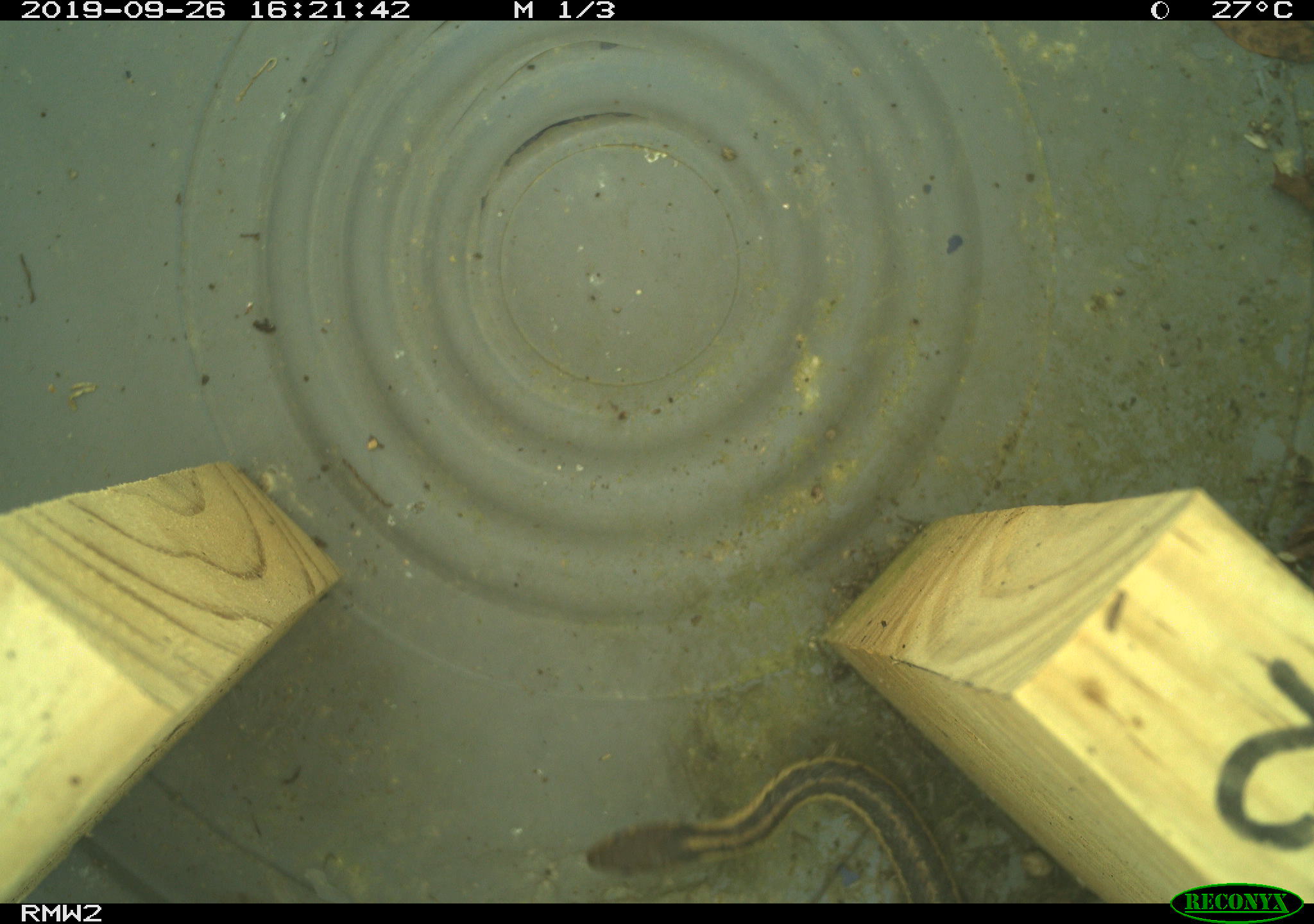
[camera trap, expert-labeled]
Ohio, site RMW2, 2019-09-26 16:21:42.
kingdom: Animalia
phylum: Chordata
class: Reptilia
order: Squamata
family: Colubridae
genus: Thamnophis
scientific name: Thamnophis sirtalis sirtalis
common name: eastern gartersnake